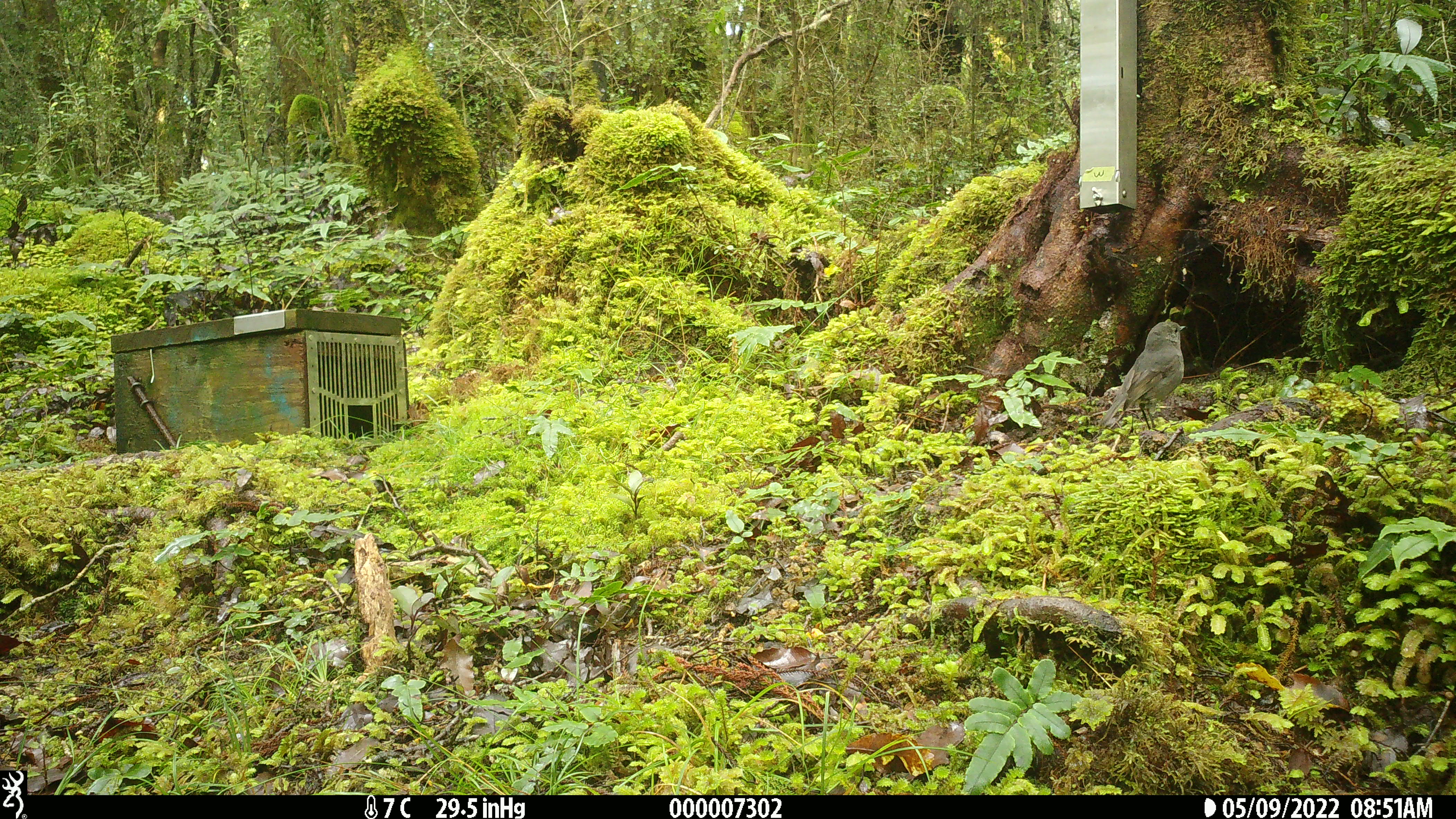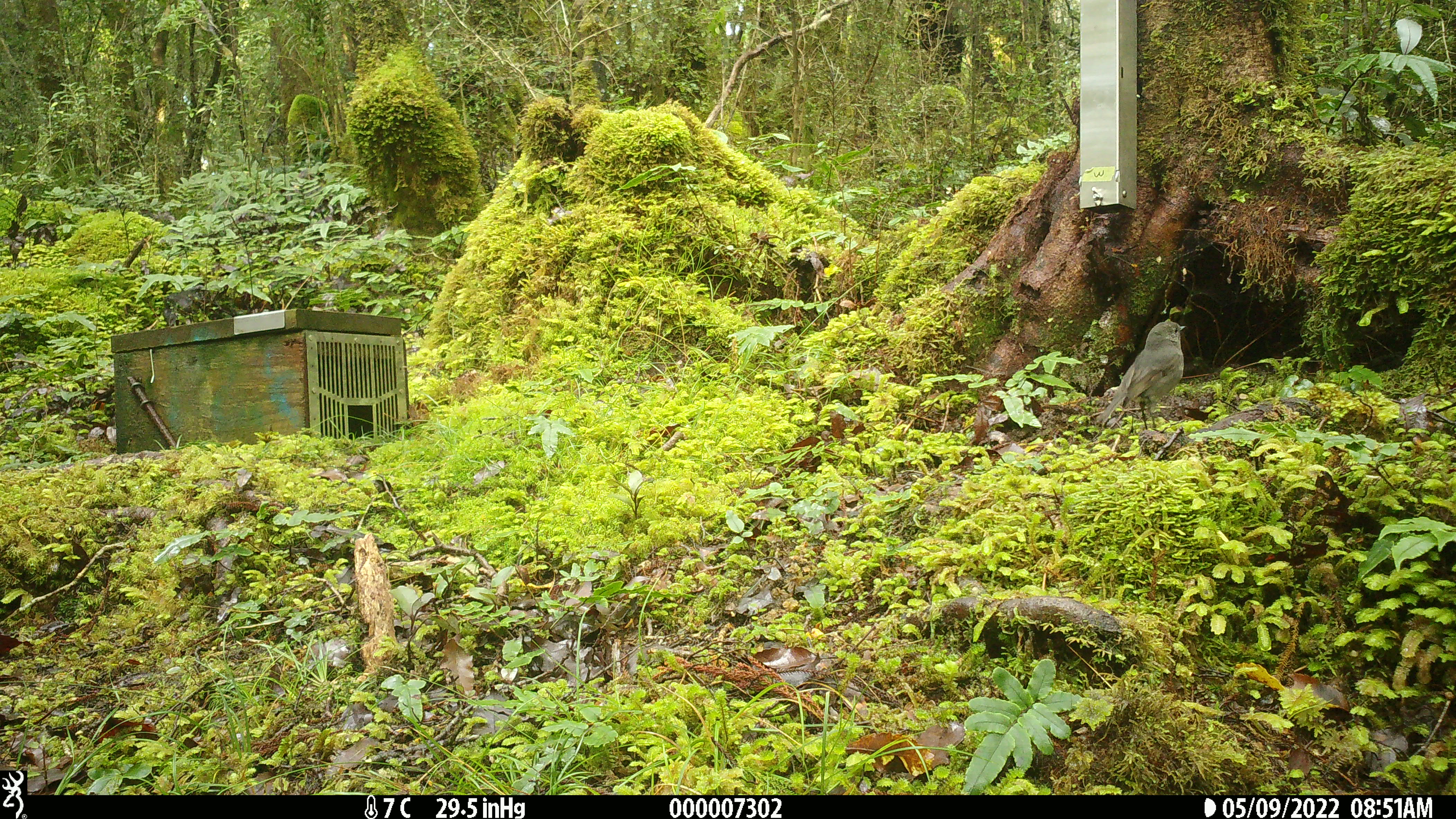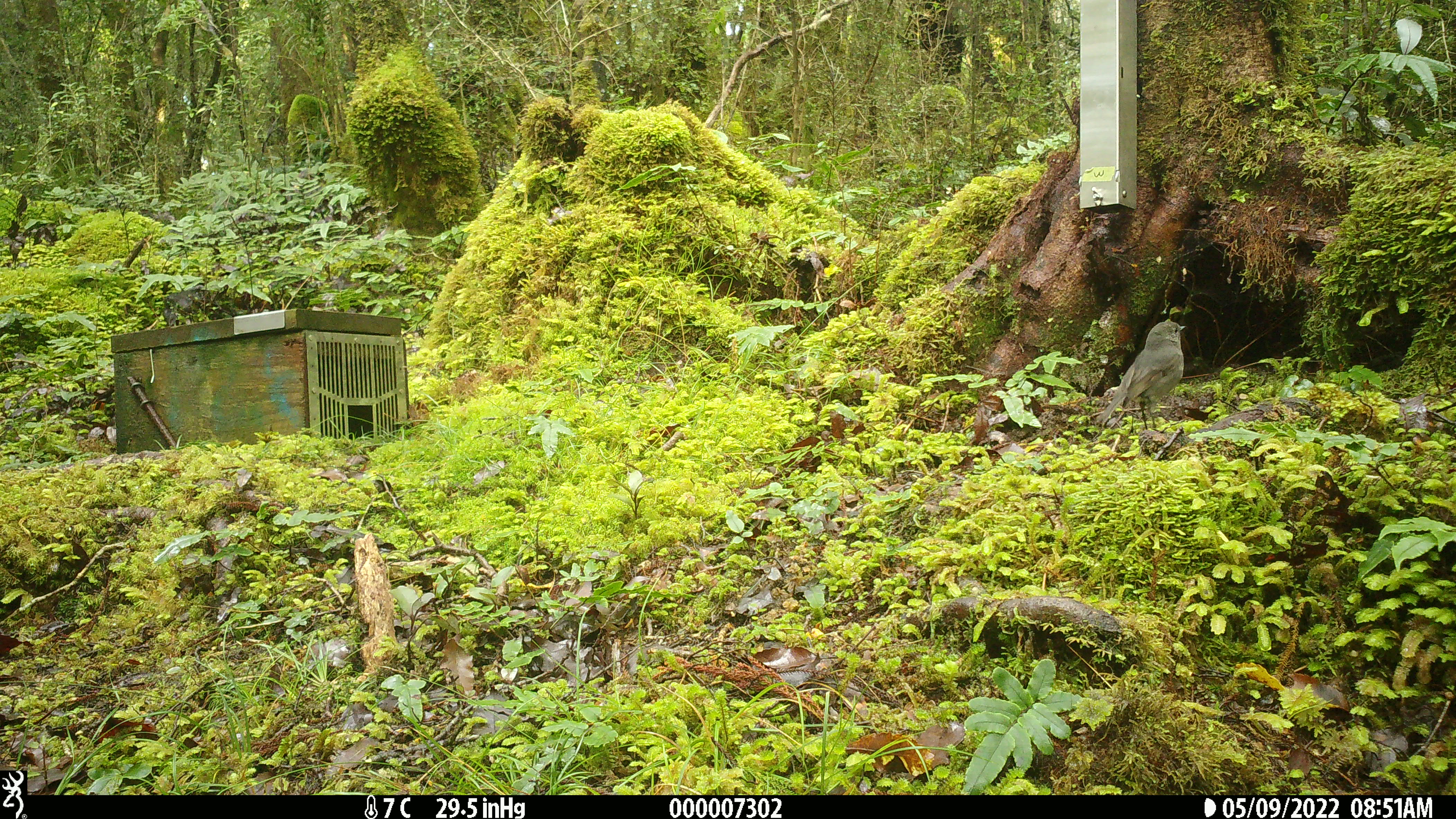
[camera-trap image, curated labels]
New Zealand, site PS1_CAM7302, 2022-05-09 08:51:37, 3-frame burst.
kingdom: Animalia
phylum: Chordata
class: Aves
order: Passeriformes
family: Petroicidae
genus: Petroica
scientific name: Petroica australis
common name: new zealand robin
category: robin